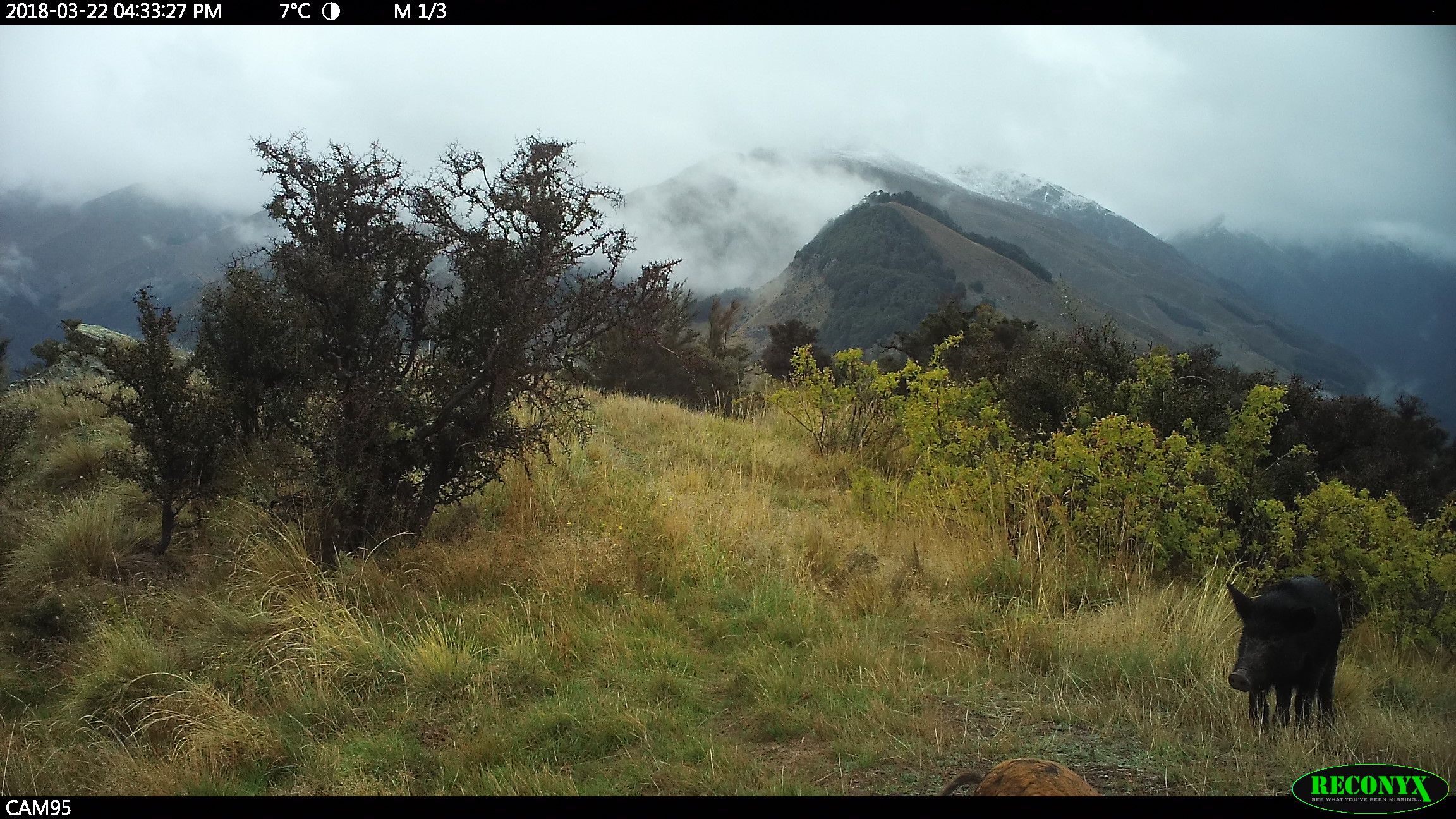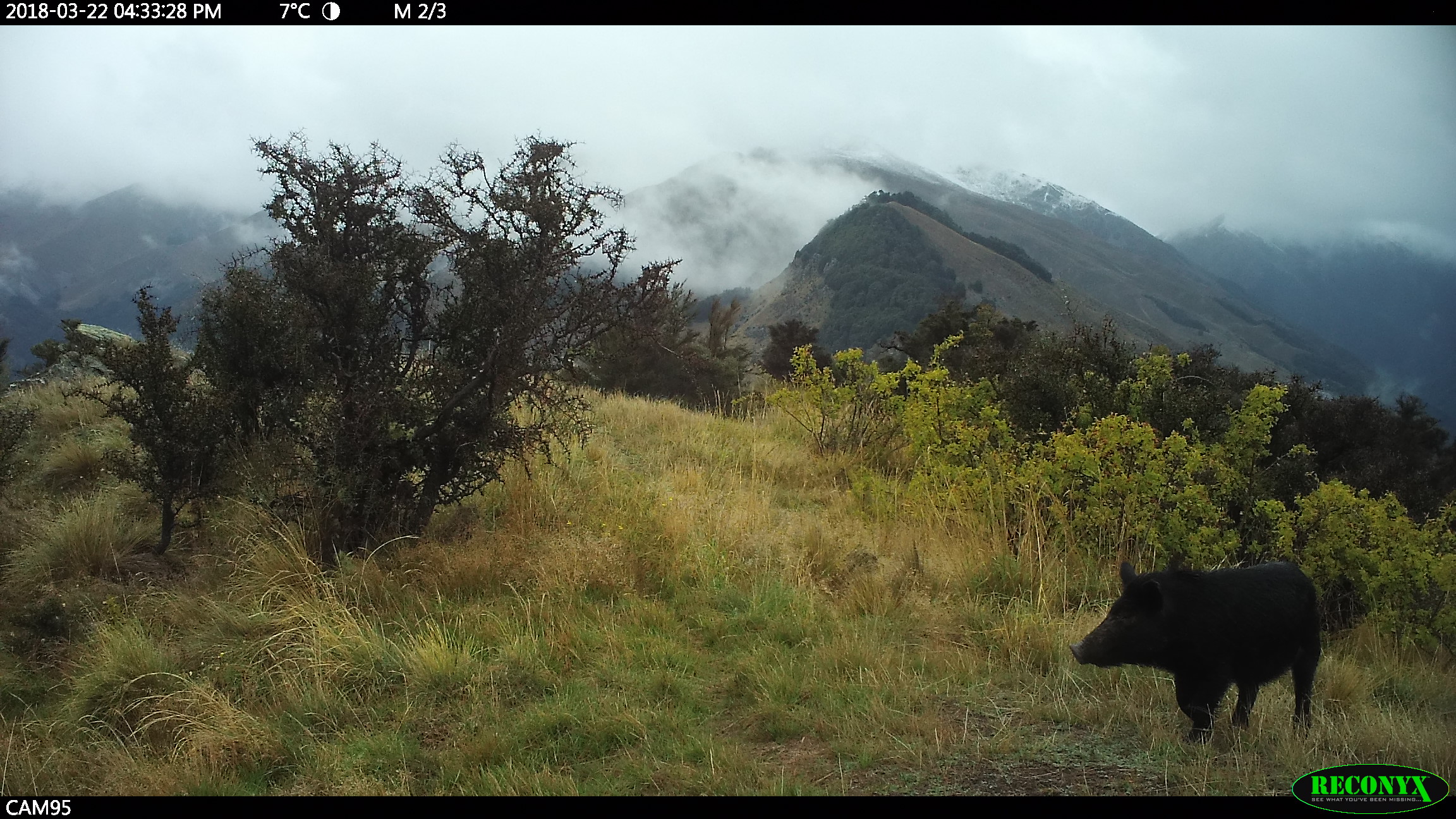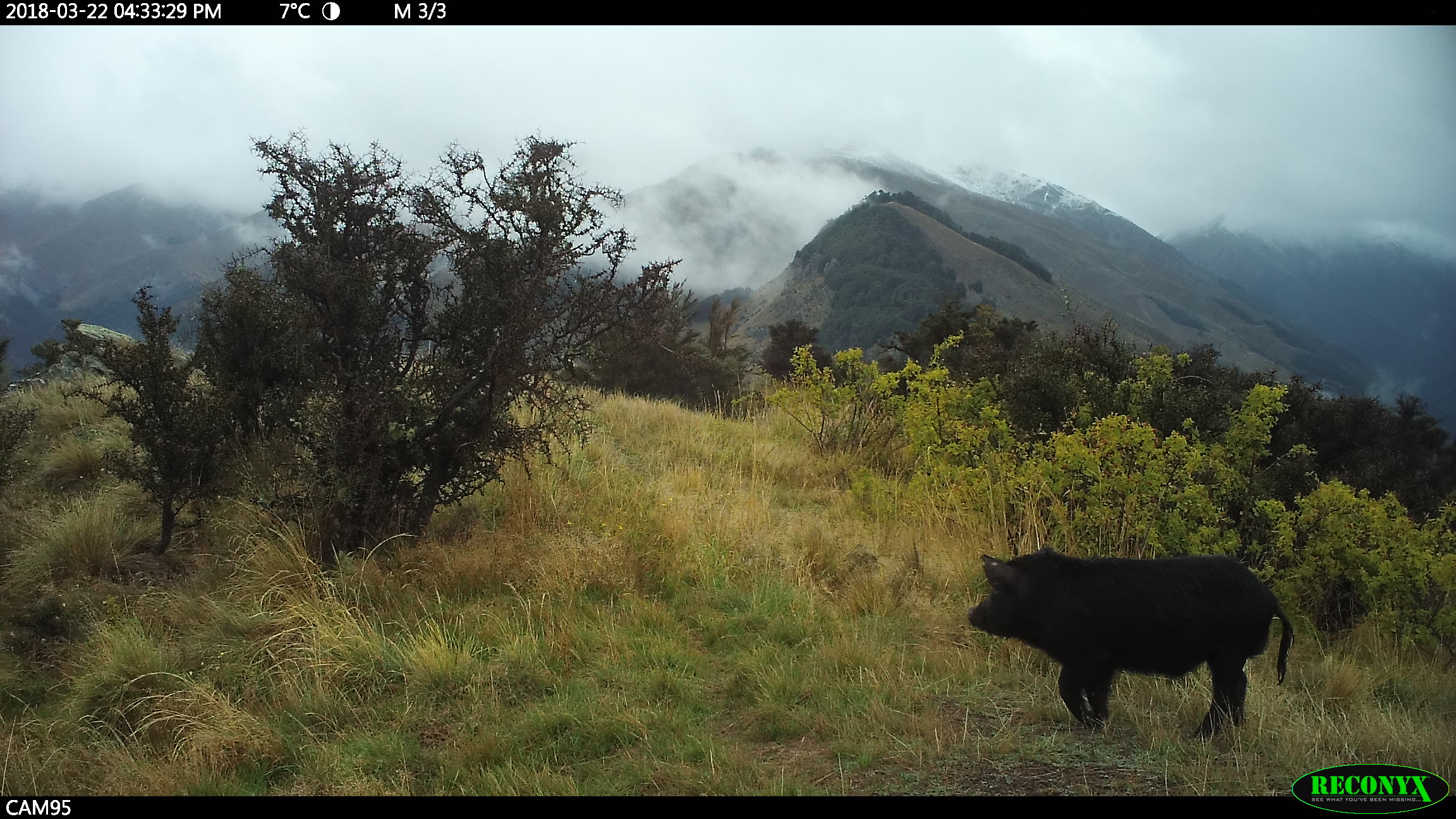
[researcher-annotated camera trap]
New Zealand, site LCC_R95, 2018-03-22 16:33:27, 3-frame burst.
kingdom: Animalia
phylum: Chordata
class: Mammalia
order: Artiodactyla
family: Suidae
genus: Sus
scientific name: Sus scrofa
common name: pig